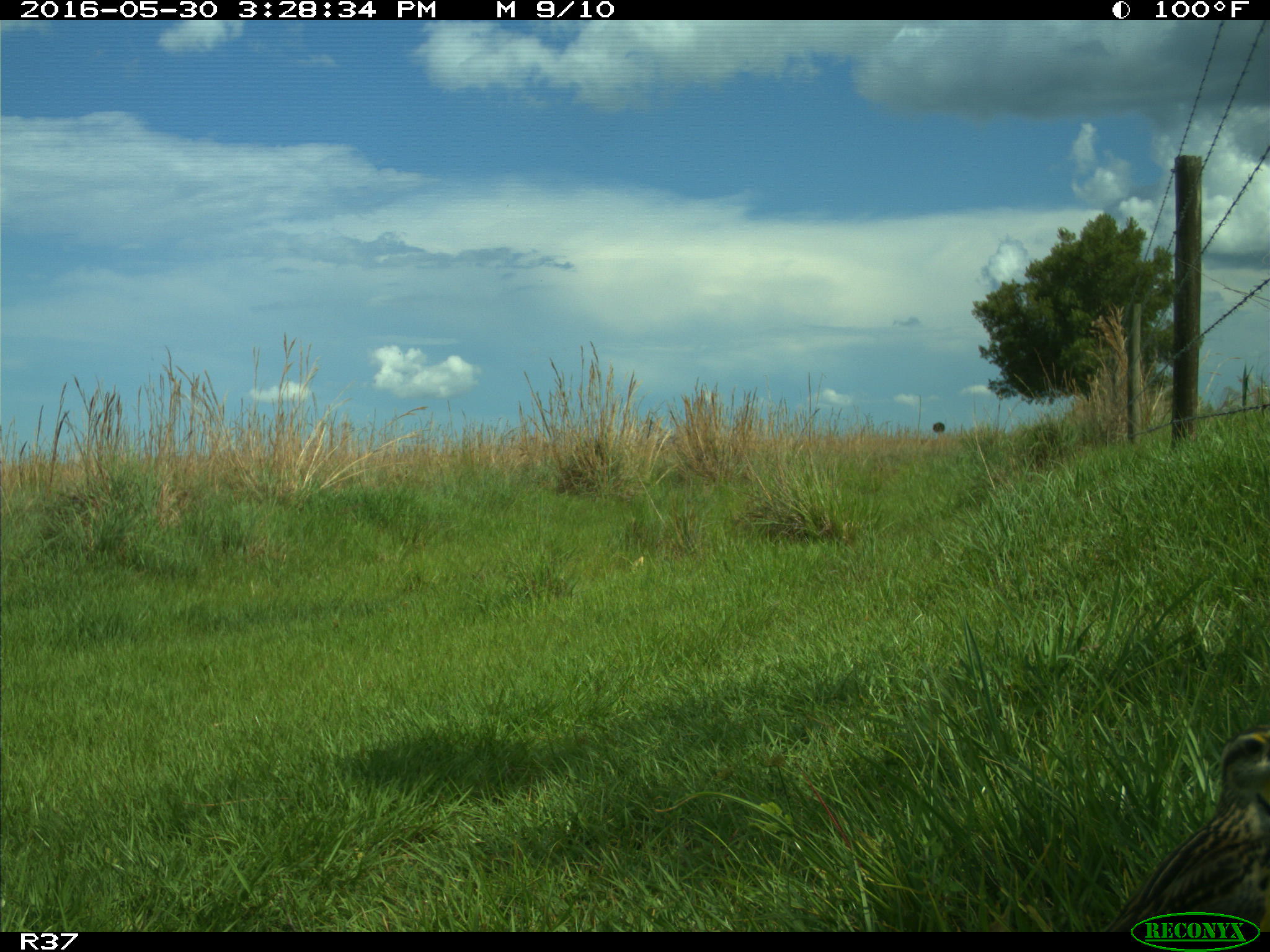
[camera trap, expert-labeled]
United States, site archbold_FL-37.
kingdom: Animalia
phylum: Chordata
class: Aves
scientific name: Aves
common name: birds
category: unidentified bird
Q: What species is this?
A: Unidentified bird (birds) (Aves).